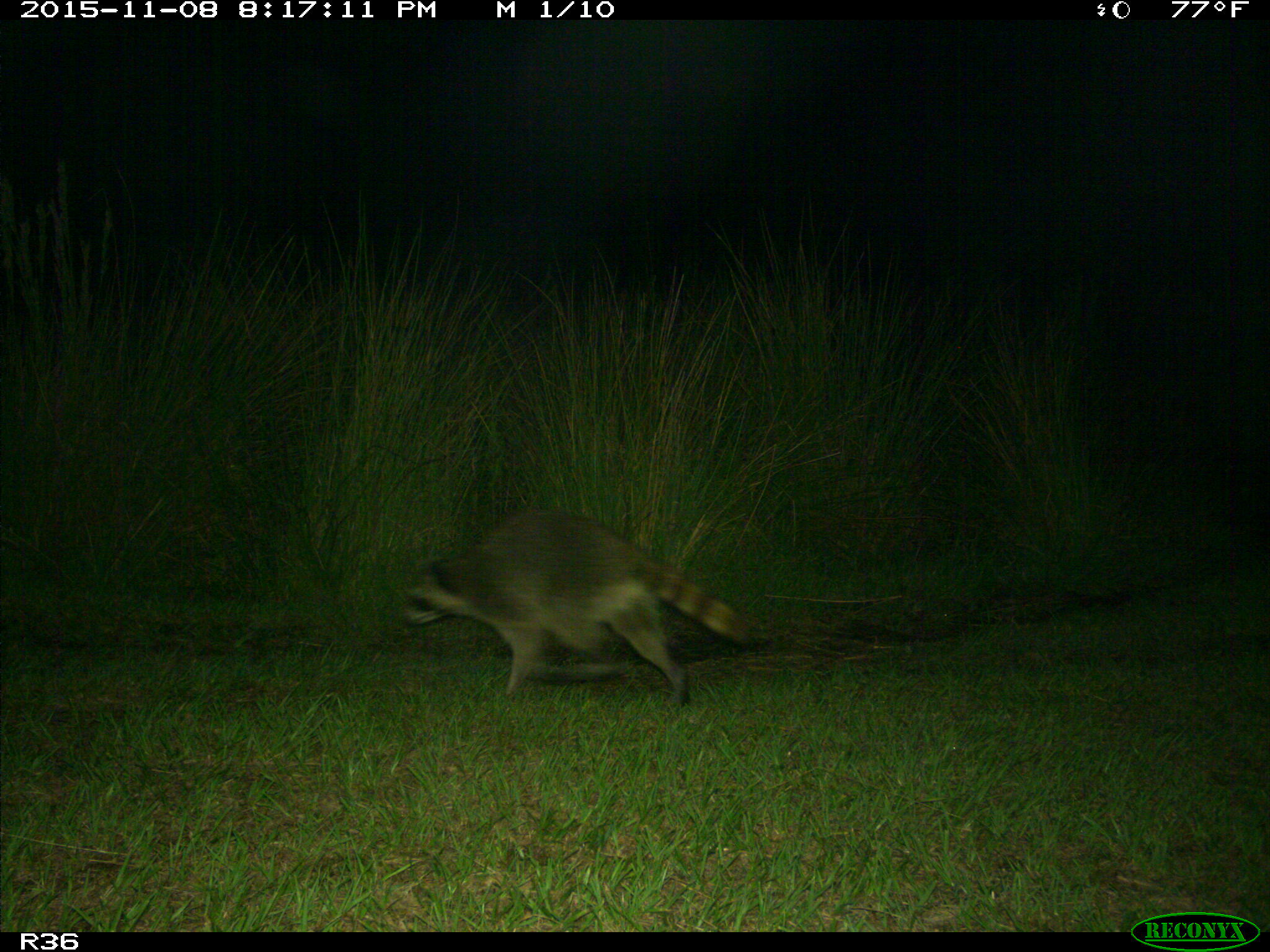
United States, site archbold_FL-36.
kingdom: Animalia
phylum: Chordata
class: Mammalia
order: Carnivora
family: Procyonidae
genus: Procyon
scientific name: Procyon lotor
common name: common raccoon